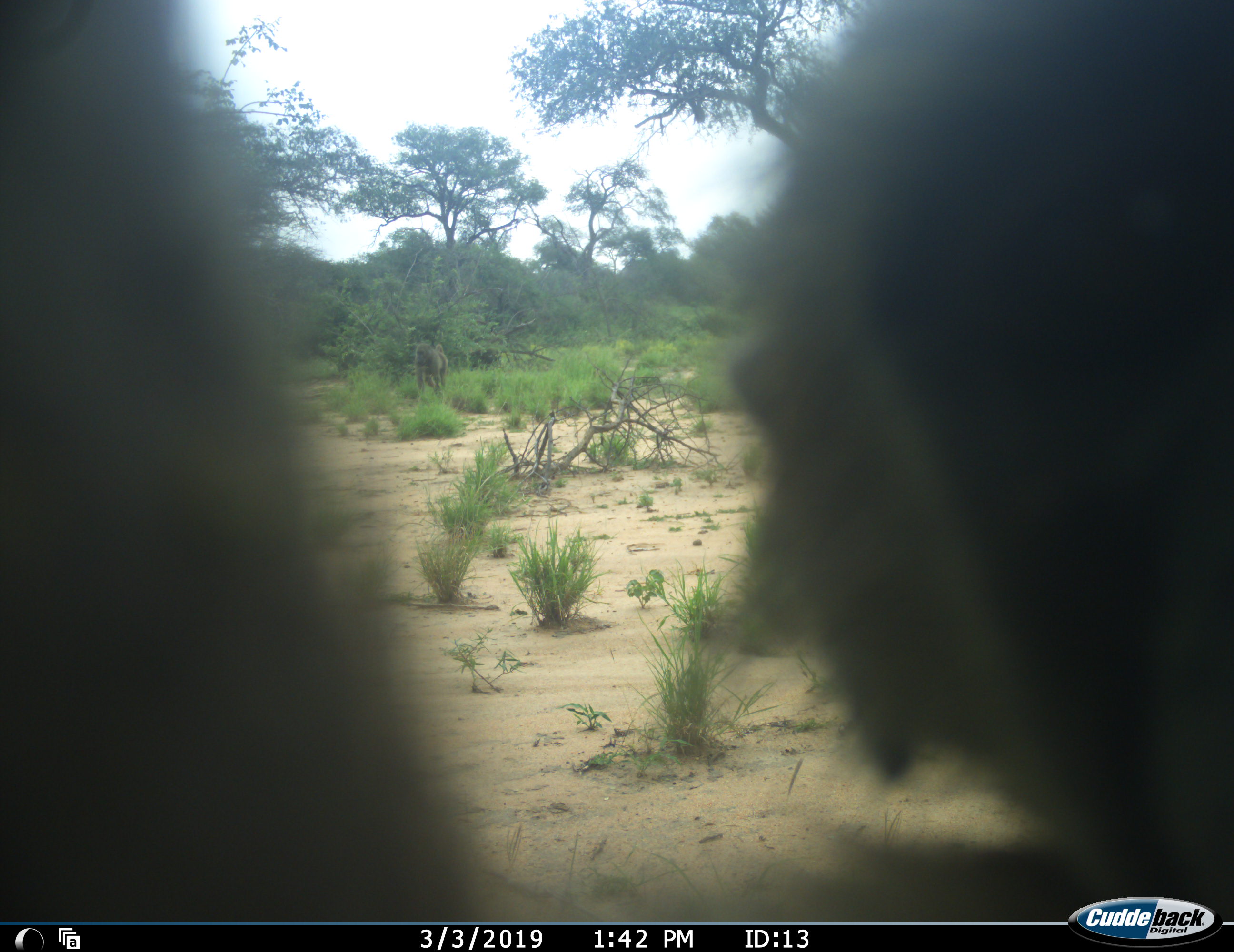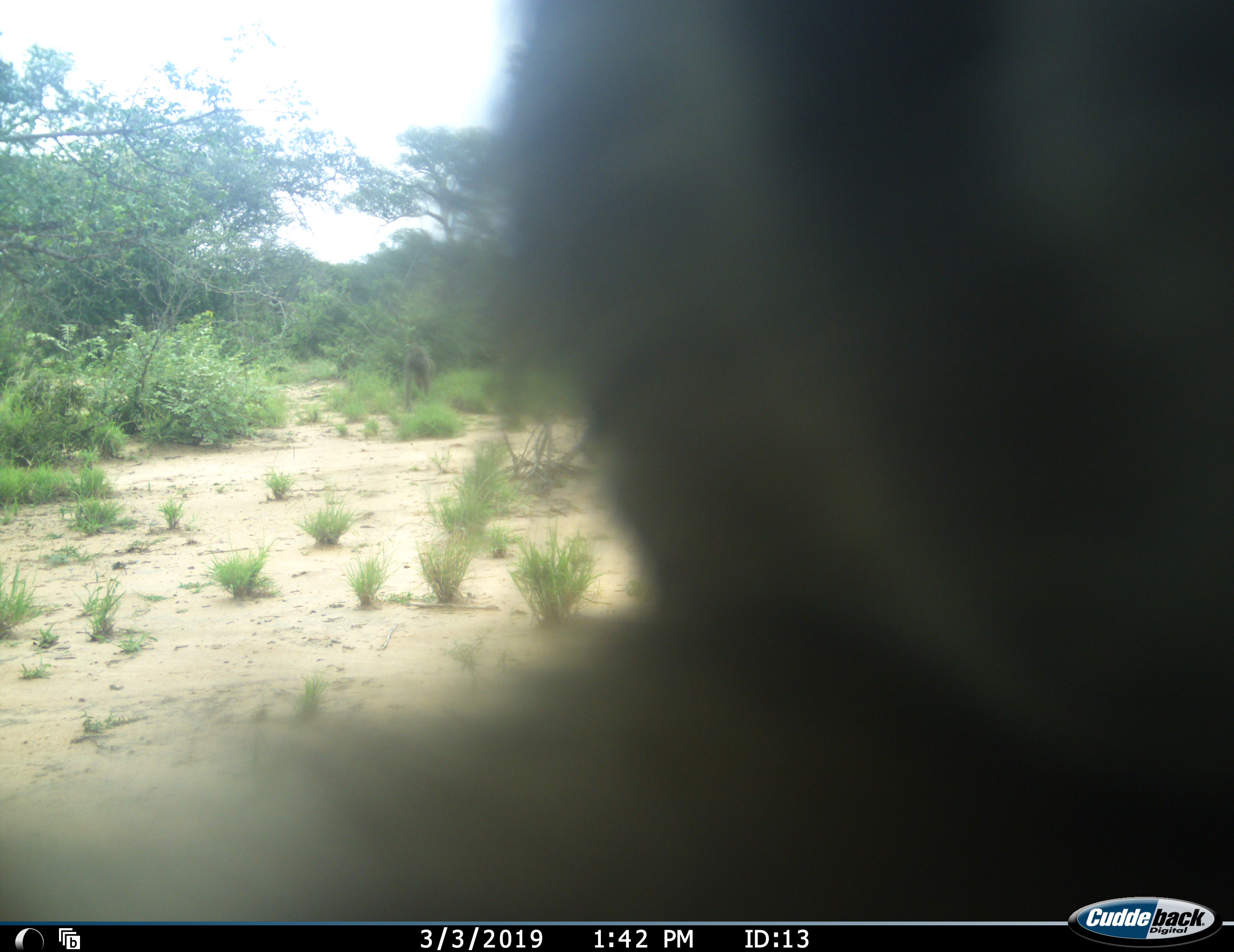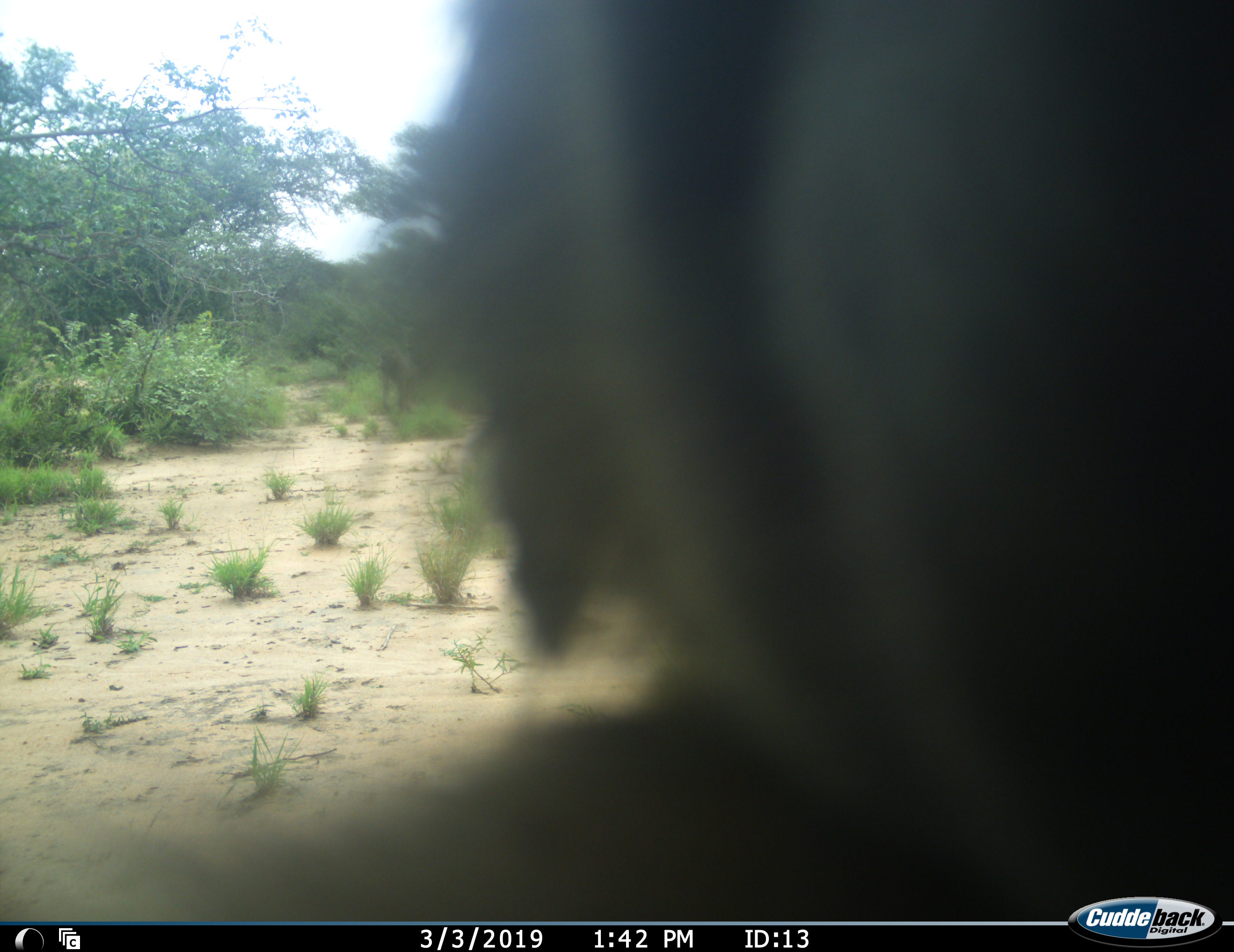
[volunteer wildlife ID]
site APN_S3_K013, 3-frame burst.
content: unidentified animal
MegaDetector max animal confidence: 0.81